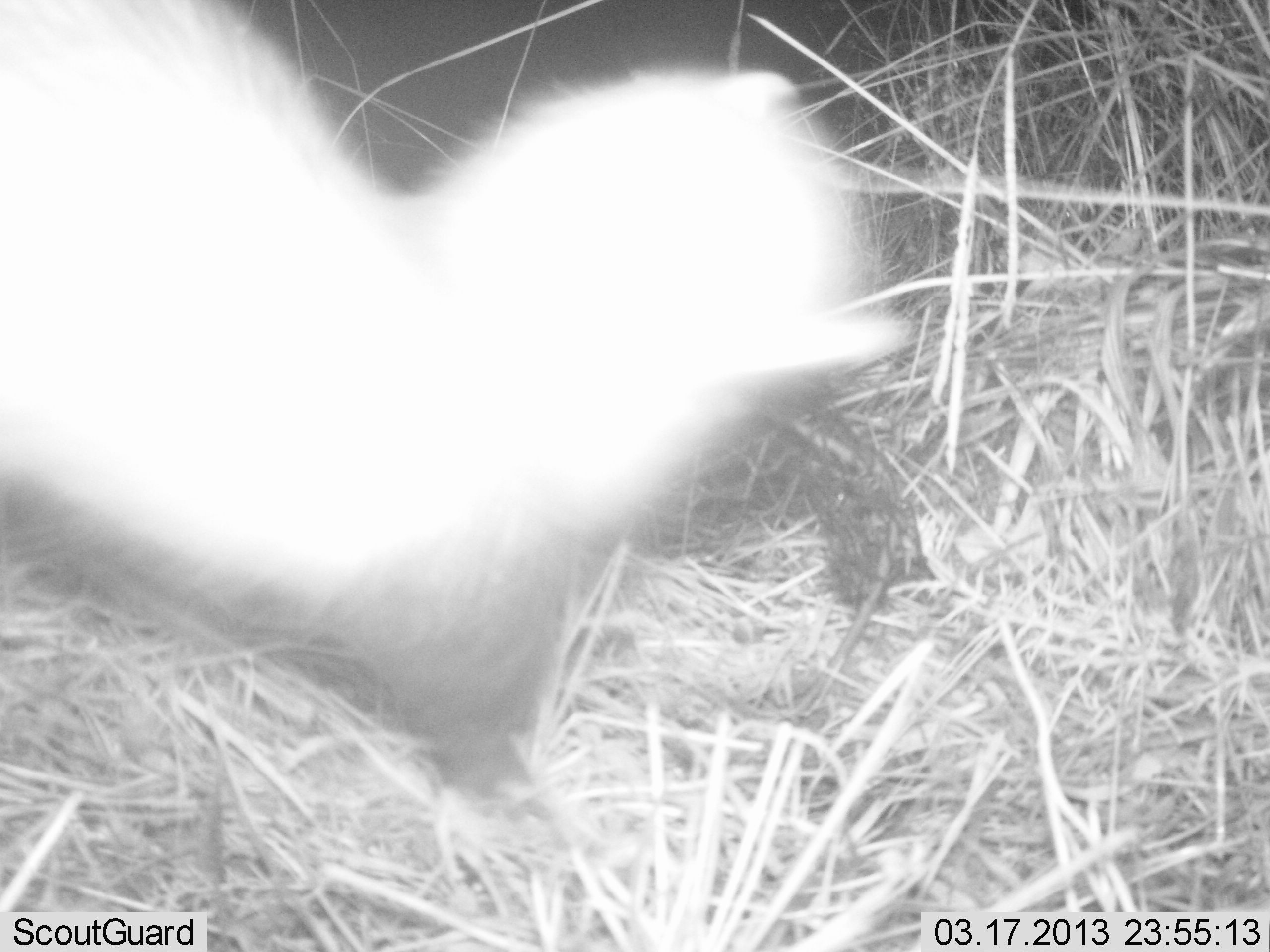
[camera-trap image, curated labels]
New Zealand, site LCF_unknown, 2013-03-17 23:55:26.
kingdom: Animalia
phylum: Chordata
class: Mammalia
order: Carnivora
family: Mustelidae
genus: Mustela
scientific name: Mustela furo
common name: ferret